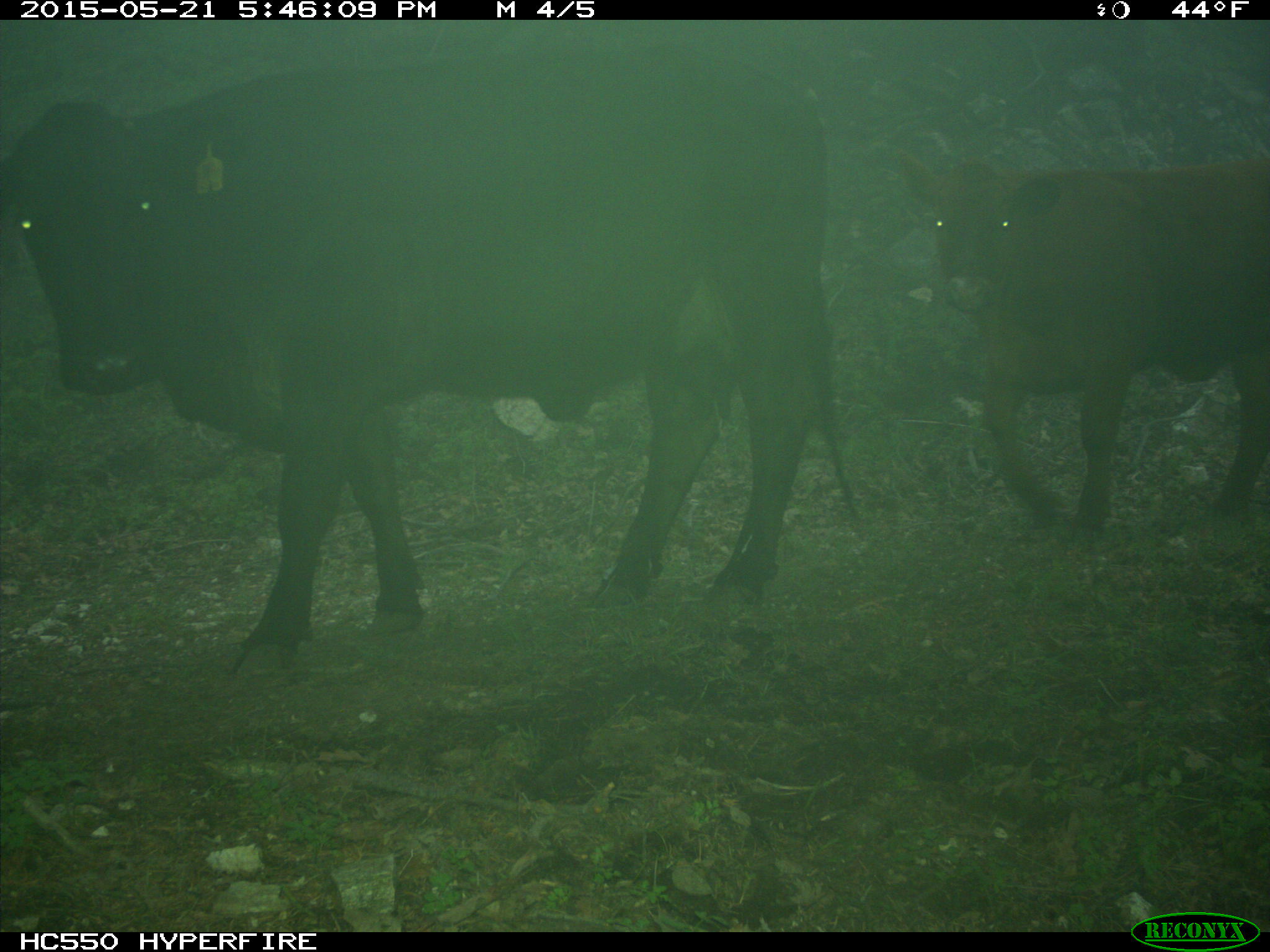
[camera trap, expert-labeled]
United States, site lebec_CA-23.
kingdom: Animalia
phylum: Chordata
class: Mammalia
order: Artiodactyla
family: Bovidae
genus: Bos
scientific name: Bos taurus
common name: domestic cow